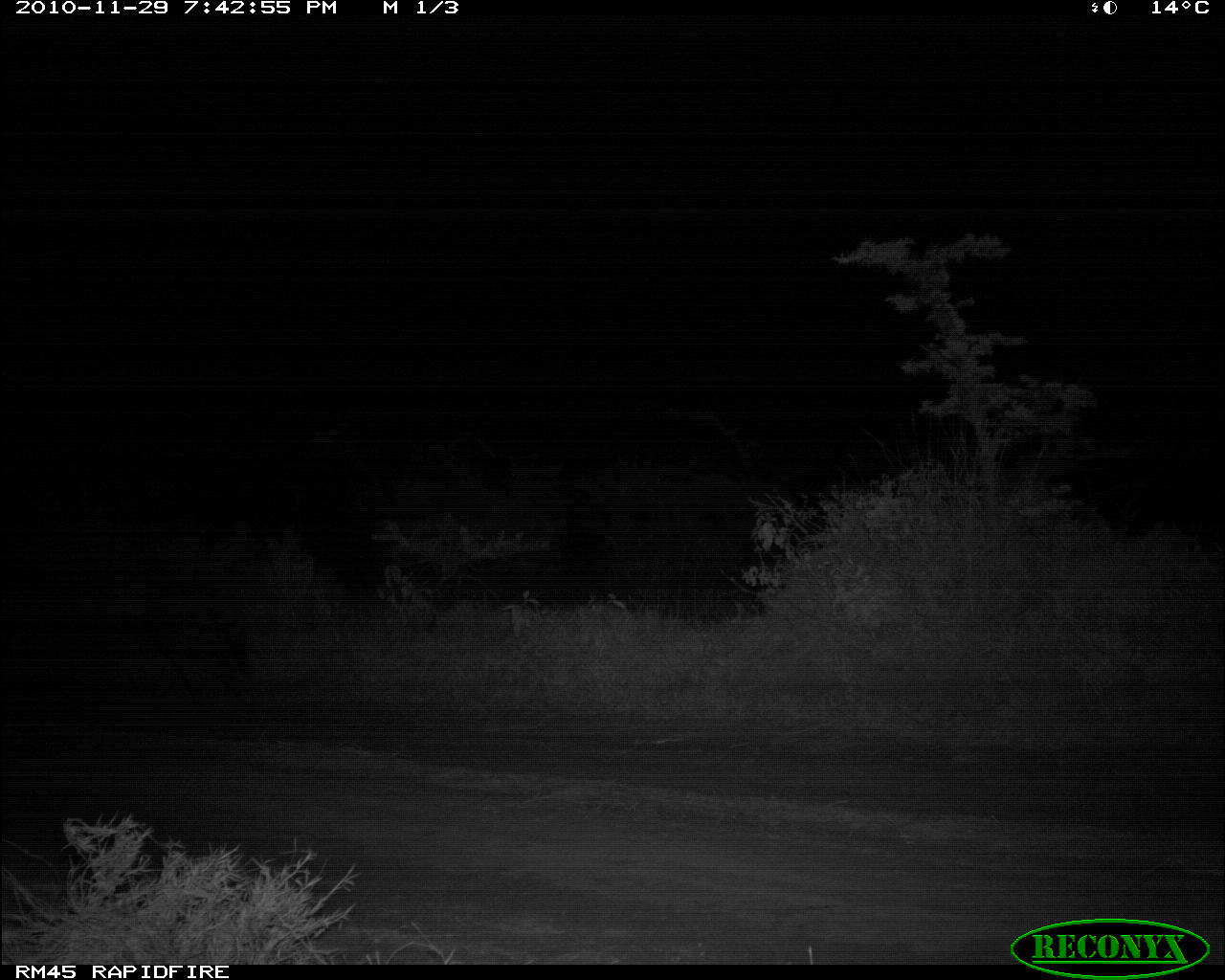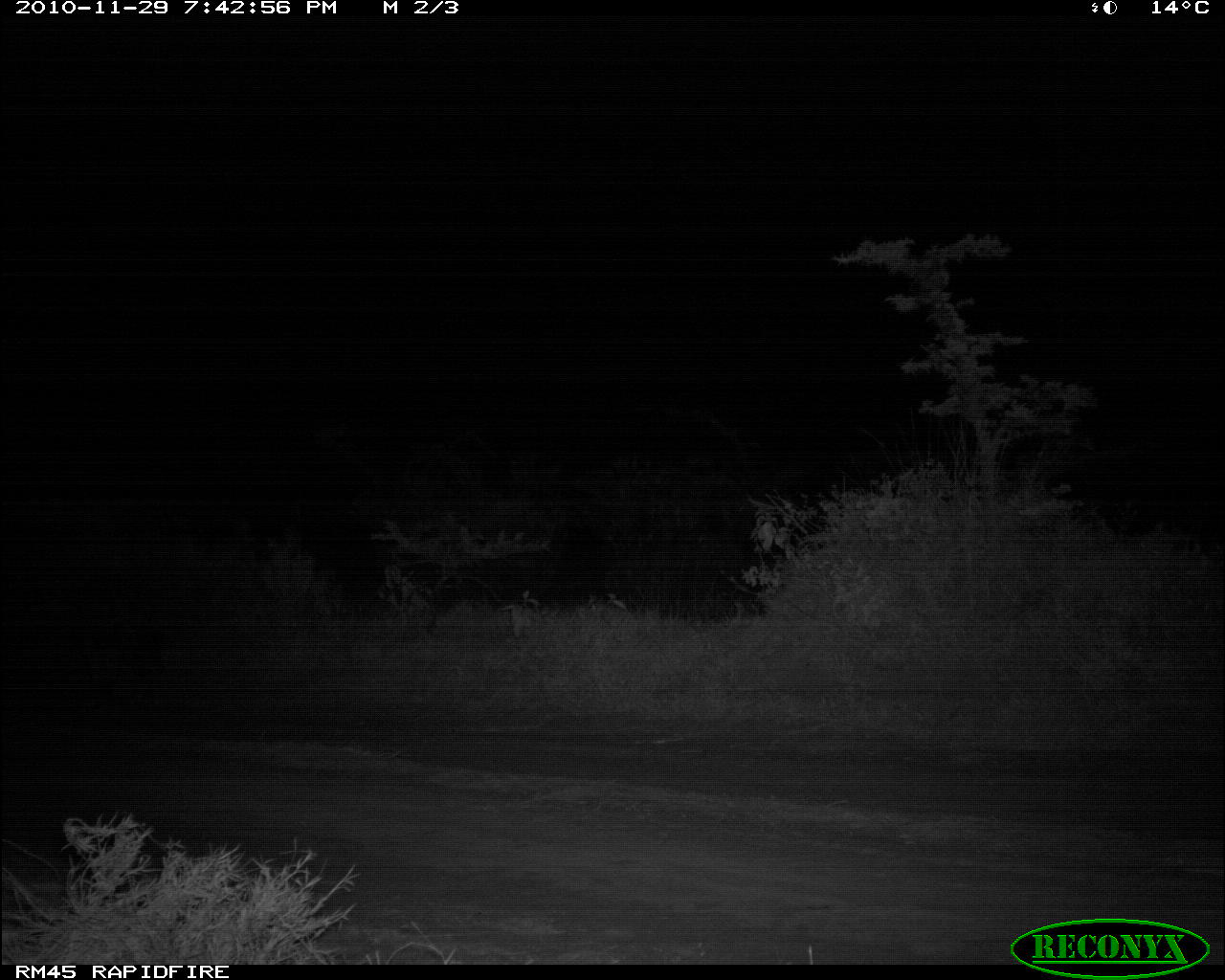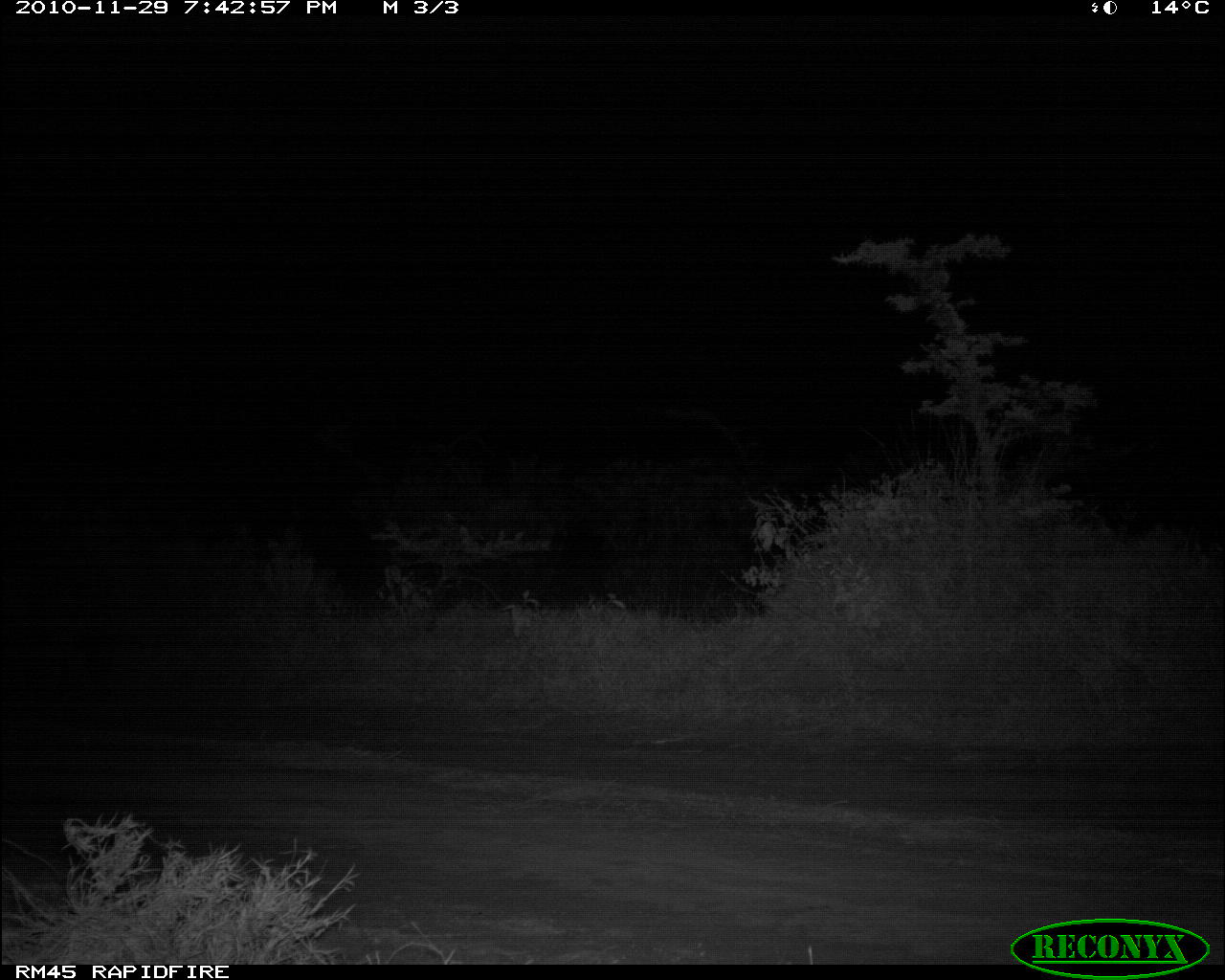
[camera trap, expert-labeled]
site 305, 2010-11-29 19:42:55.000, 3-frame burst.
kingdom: Animalia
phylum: Chordata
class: Mammalia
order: Carnivora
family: Hyaenidae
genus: Crocuta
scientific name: Crocuta crocuta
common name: spotted hyena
Crocuta crocuta (spotted hyena), count 1.